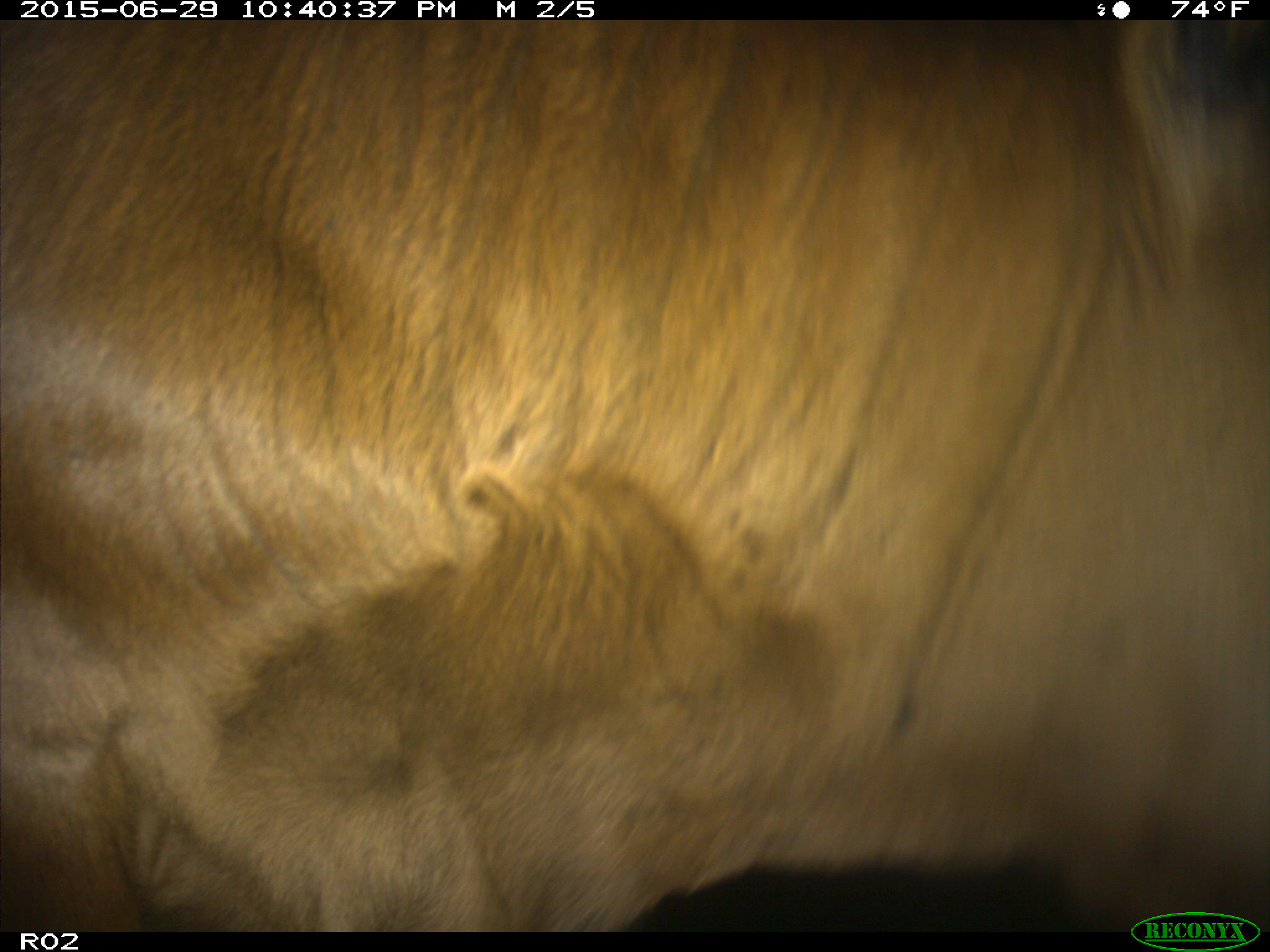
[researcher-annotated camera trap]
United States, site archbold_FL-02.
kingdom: Animalia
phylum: Chordata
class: Mammalia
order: Artiodactyla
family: Bovidae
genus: Bos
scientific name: Bos taurus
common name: domestic cow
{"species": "Bos taurus (domestic cow)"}